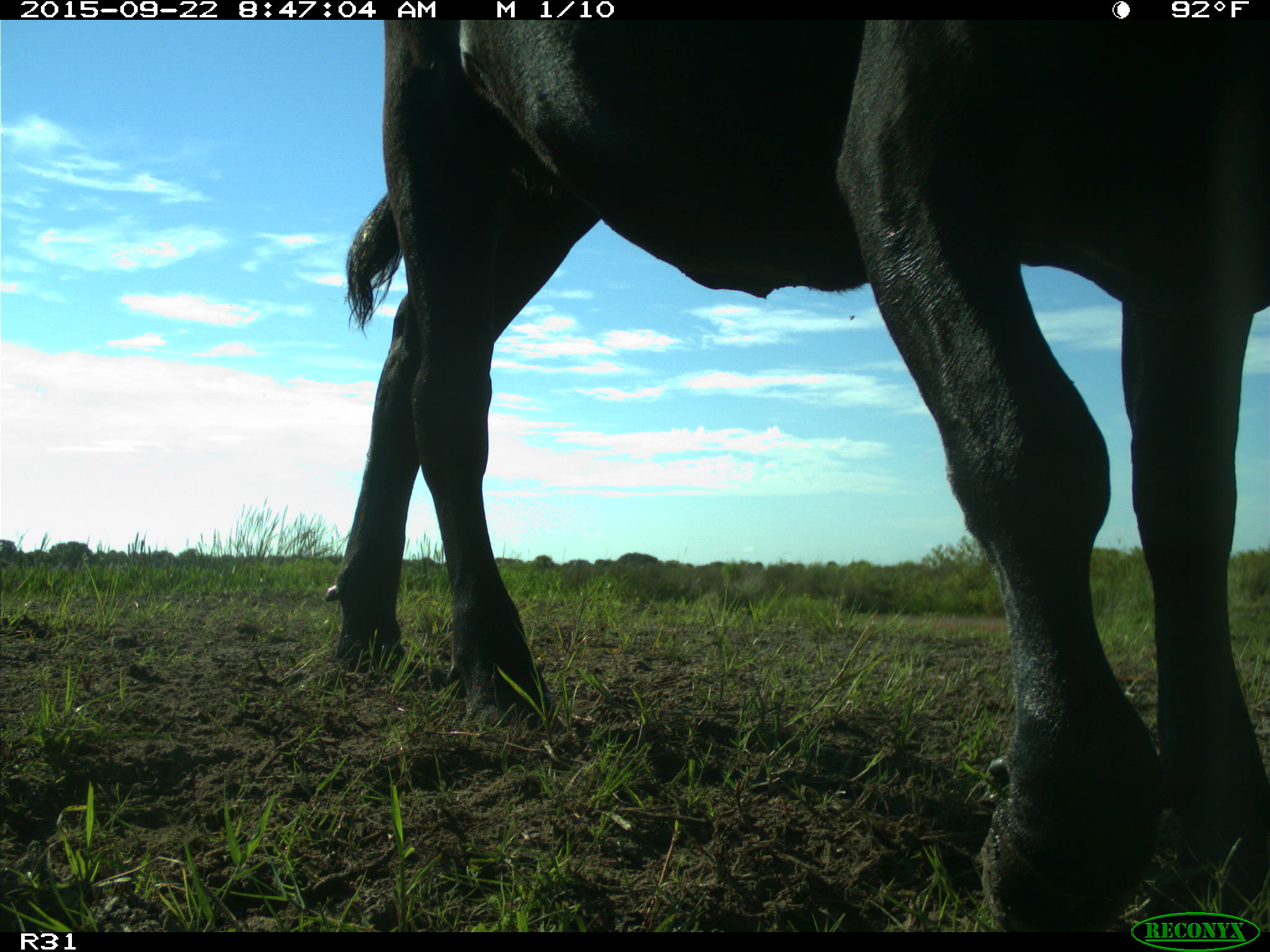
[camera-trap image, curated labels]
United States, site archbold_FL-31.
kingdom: Animalia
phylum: Chordata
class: Mammalia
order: Artiodactyla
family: Bovidae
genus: Bos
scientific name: Bos taurus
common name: domestic cow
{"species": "Bos taurus (domestic cow)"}